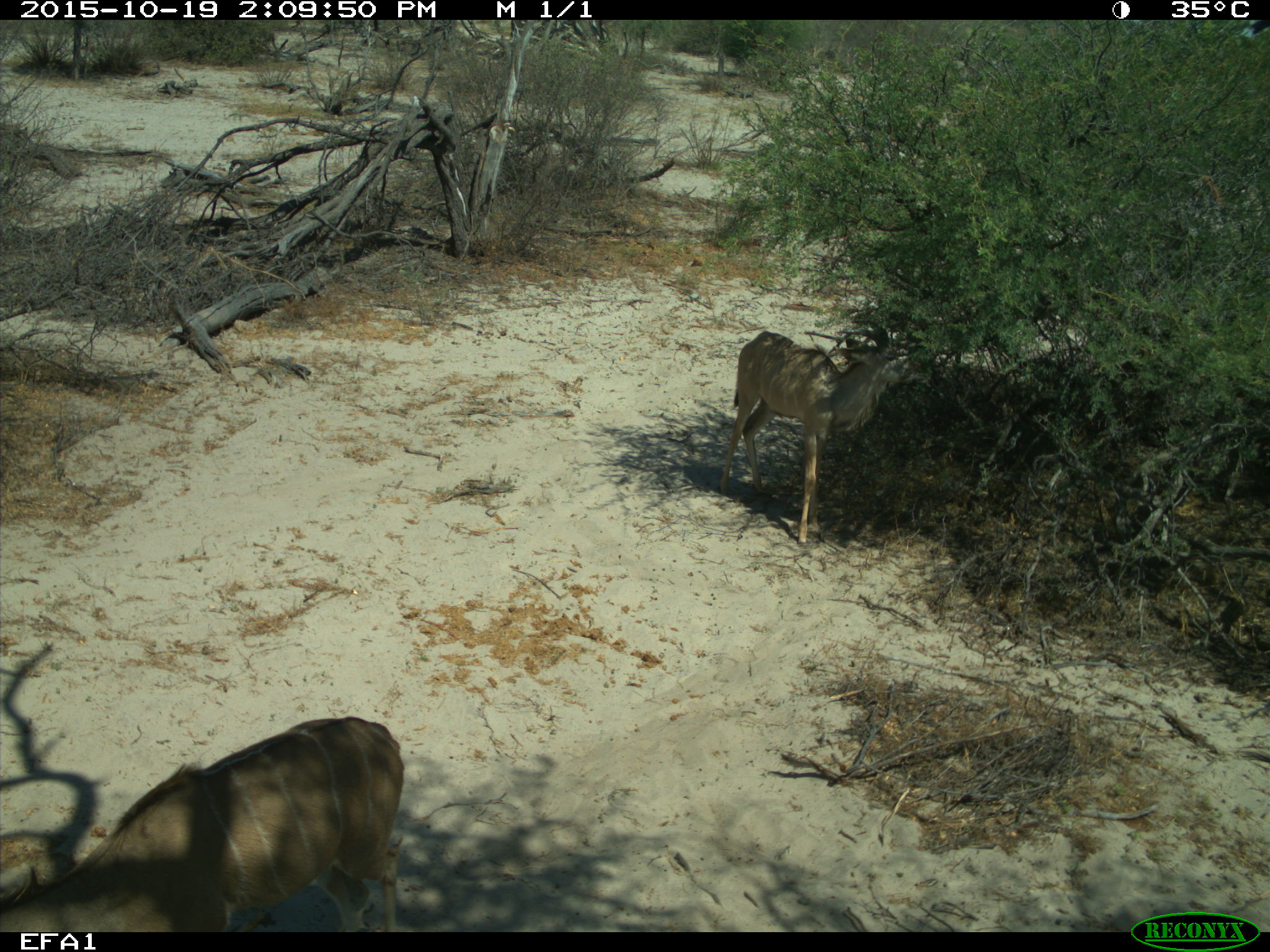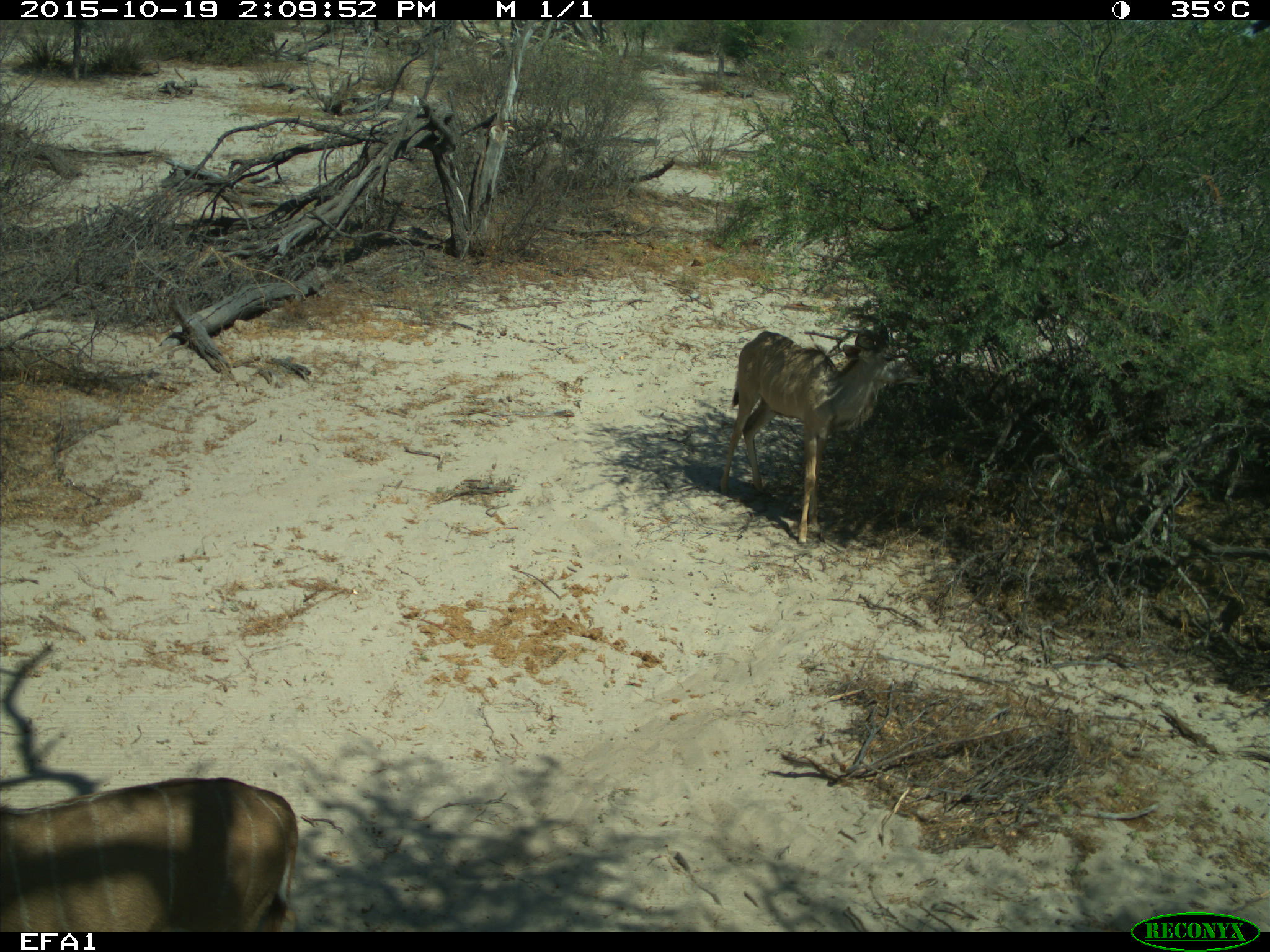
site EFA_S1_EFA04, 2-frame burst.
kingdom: Animalia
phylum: Chordata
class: Mammalia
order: Artiodactyla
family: Bovidae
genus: Tragelaphus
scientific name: Tragelaphus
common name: kudu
Kudu (Tragelaphus), count 2. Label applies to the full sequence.